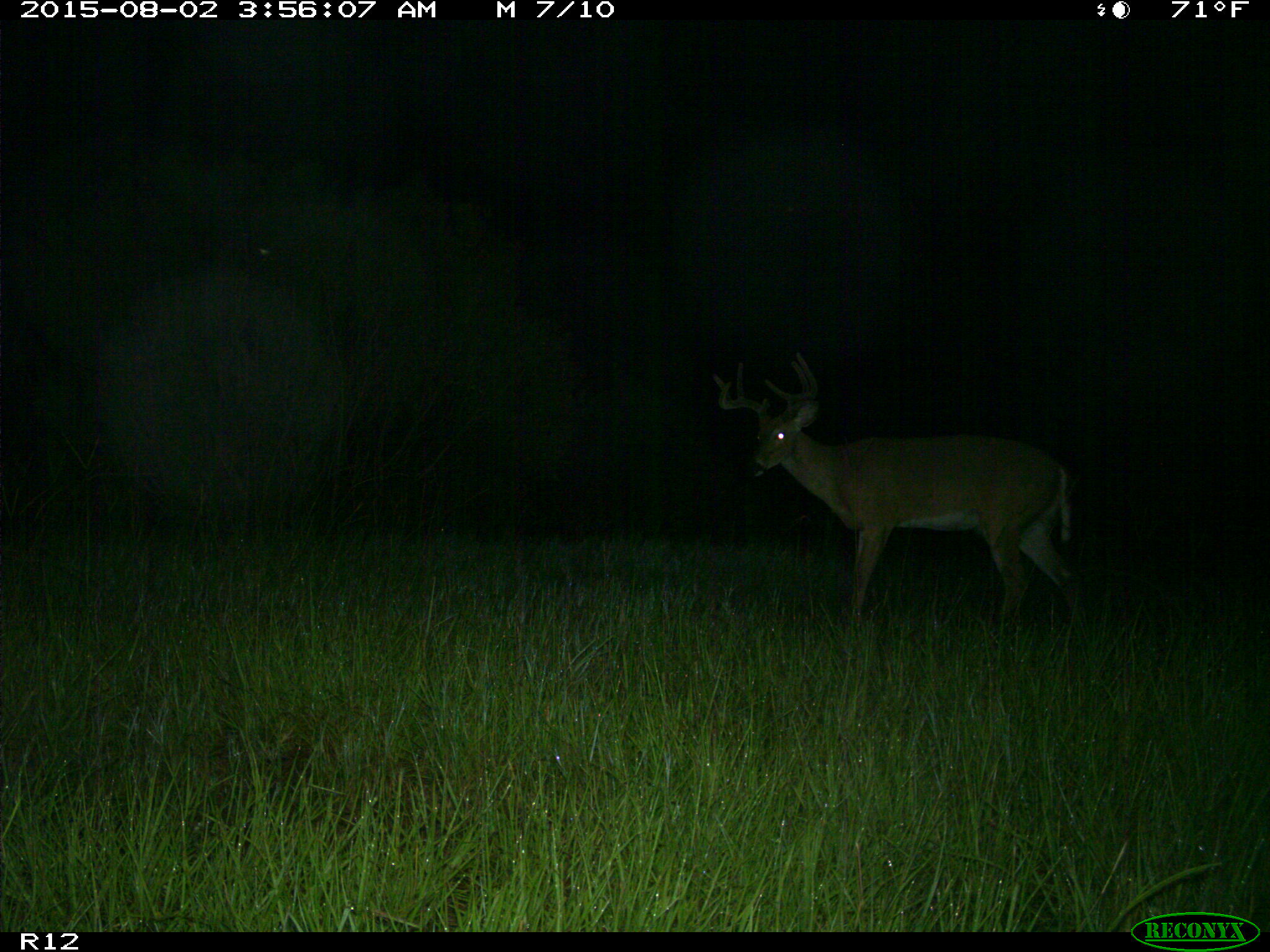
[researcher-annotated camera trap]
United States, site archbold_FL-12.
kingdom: Animalia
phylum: Chordata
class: Mammalia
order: Artiodactyla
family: Cervidae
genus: Odocoileus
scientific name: Odocoileus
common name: deer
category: unidentified deer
Unidentified deer (deer) (Odocoileus).